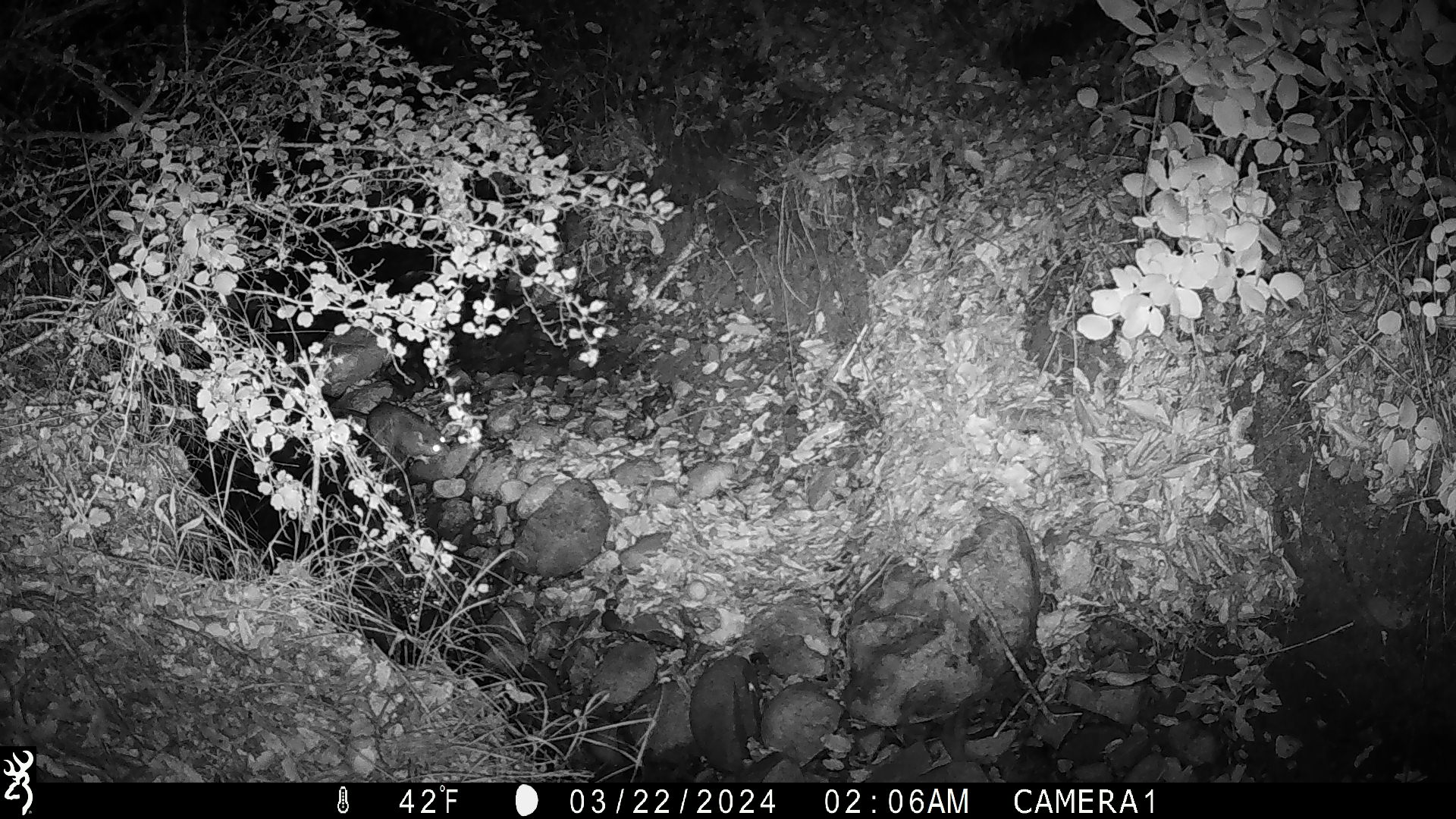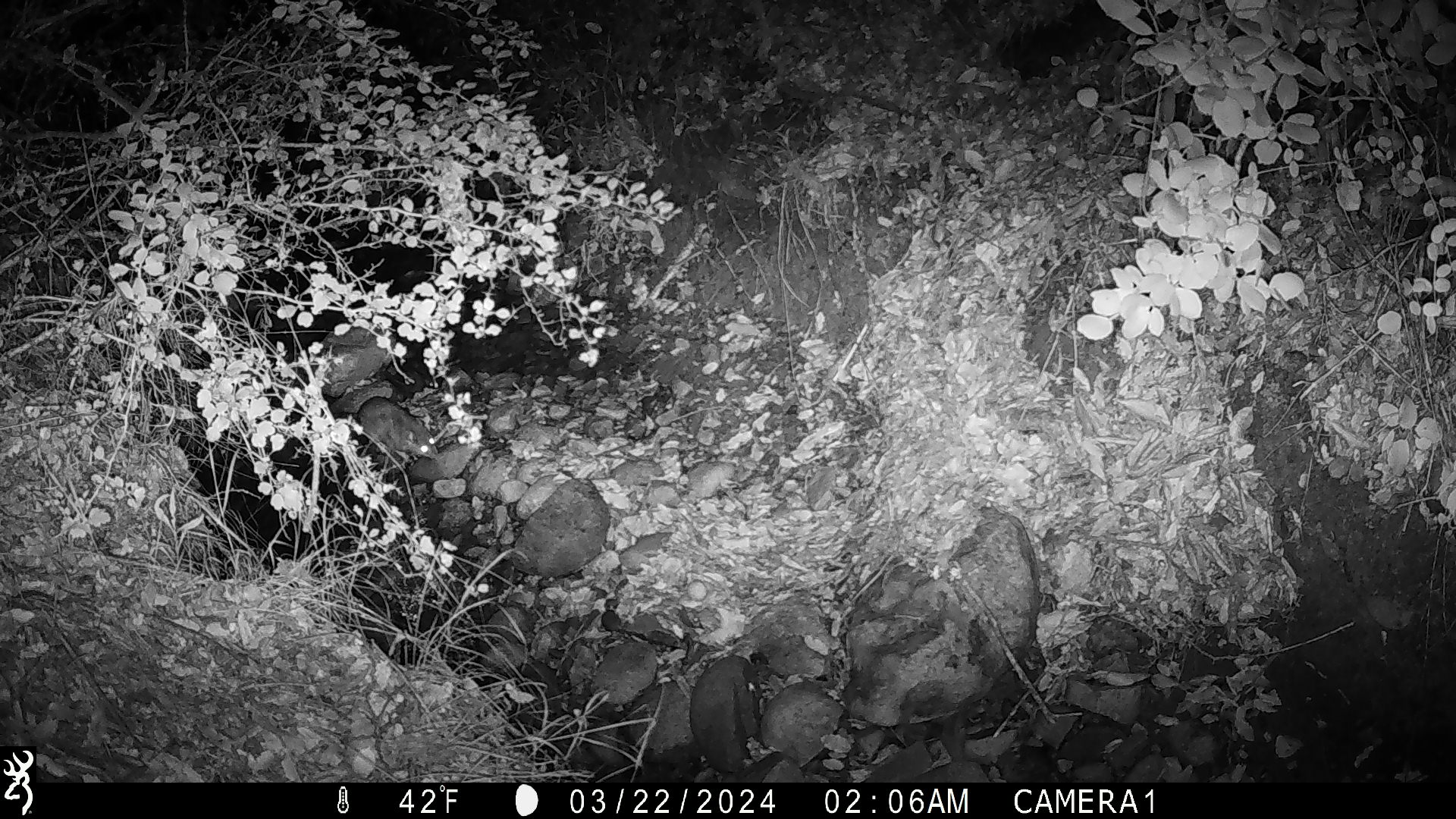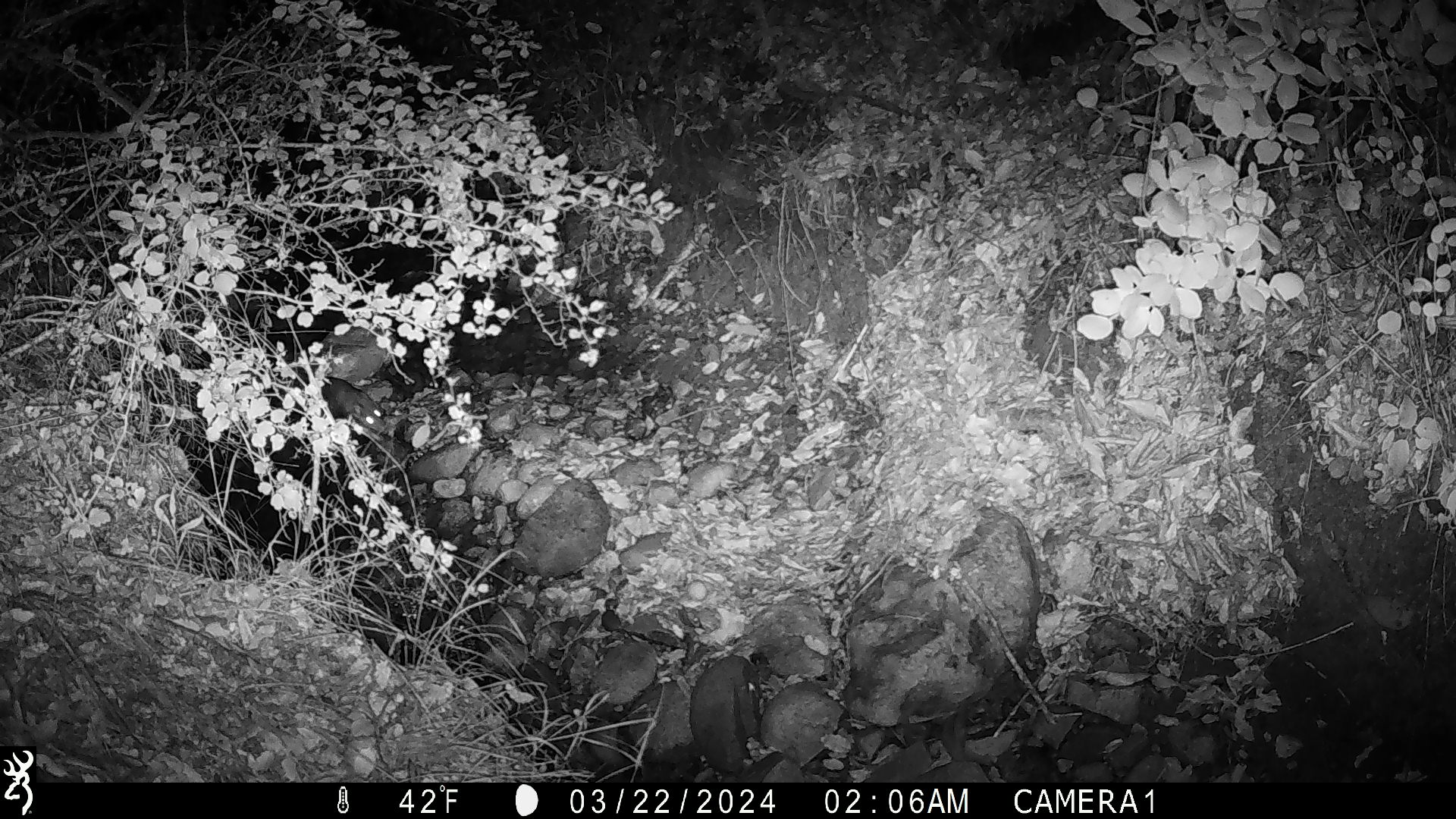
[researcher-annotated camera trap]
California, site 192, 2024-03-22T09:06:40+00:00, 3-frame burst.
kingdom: Animalia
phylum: Chordata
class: Mammalia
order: Rodentia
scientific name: Rodentia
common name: mouse or rat